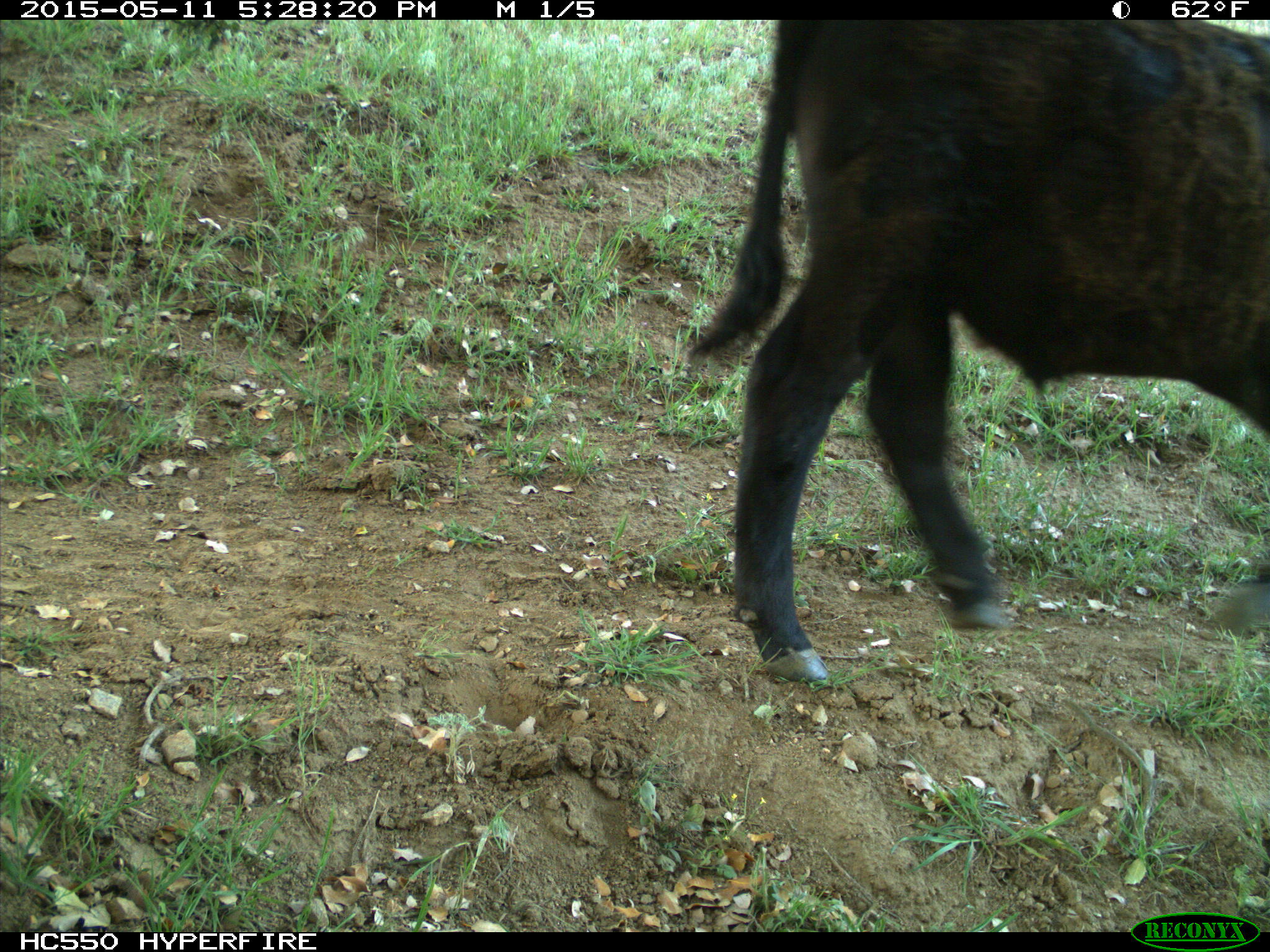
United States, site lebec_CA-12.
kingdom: Animalia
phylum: Chordata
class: Mammalia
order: Artiodactyla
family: Bovidae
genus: Bos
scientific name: Bos taurus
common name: domestic cow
Bos taurus (domestic cow).